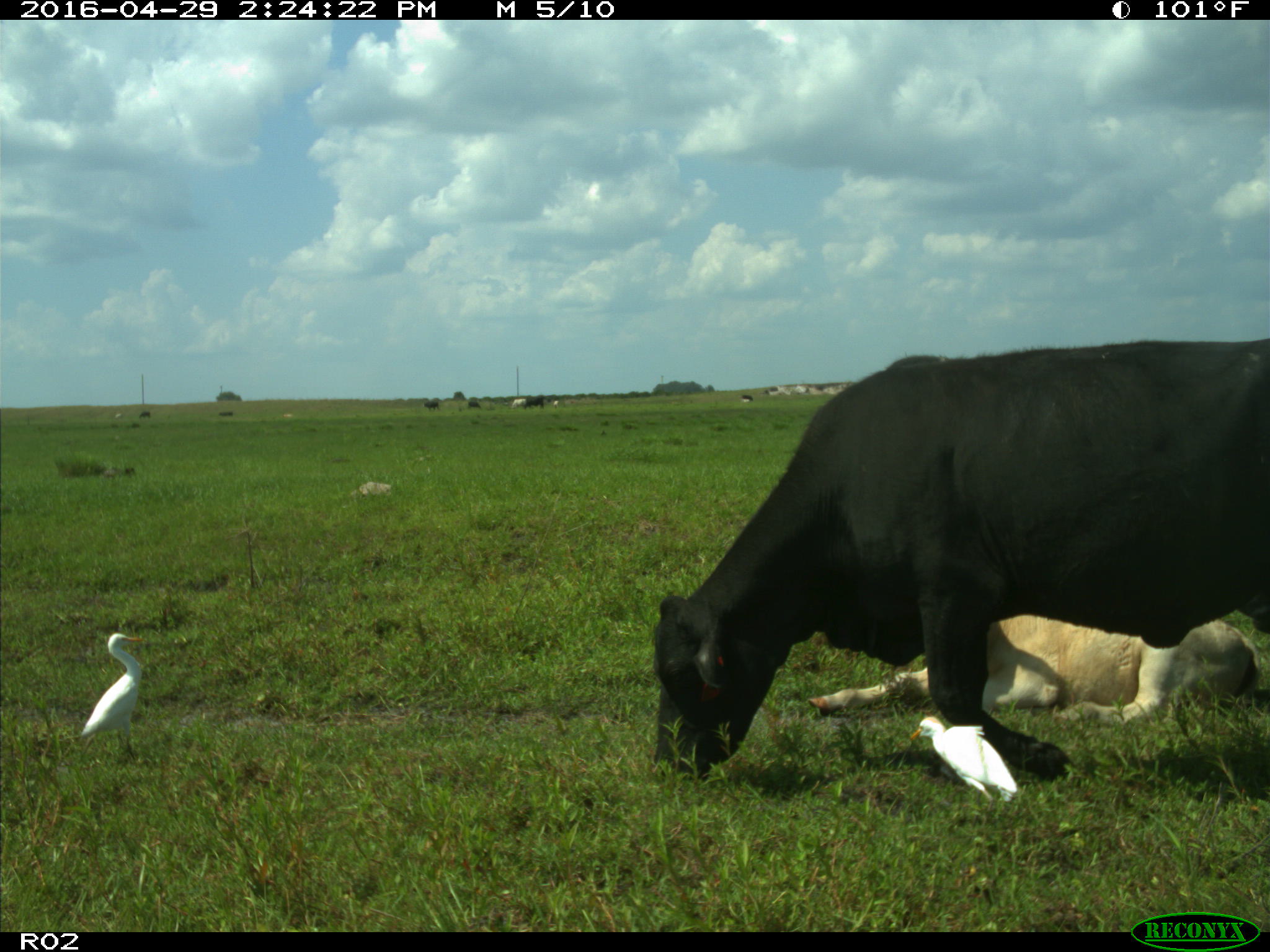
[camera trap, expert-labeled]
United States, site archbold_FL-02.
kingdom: Animalia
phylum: Chordata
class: Mammalia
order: Artiodactyla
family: Bovidae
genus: Bos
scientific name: Bos taurus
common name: domestic cow